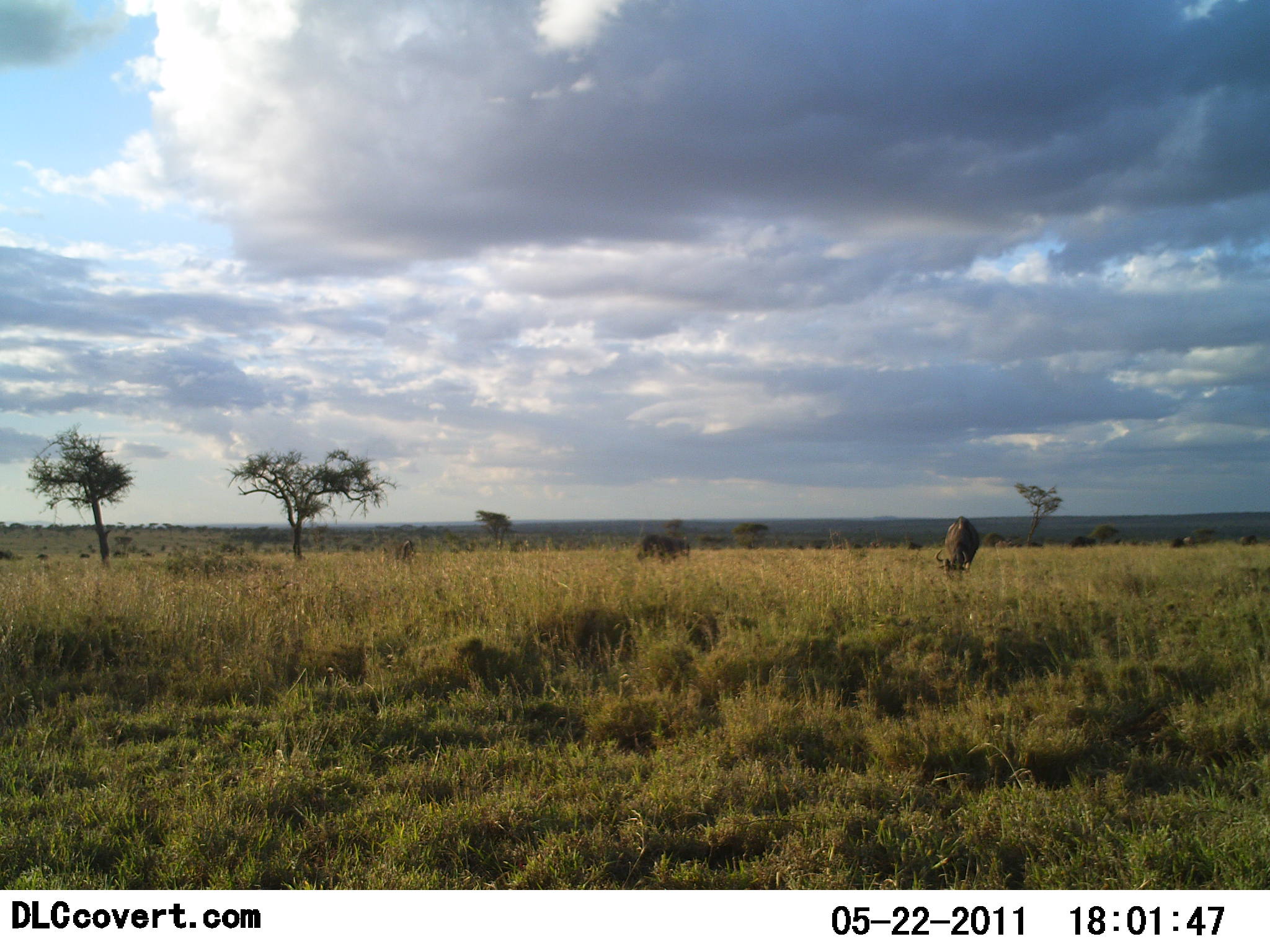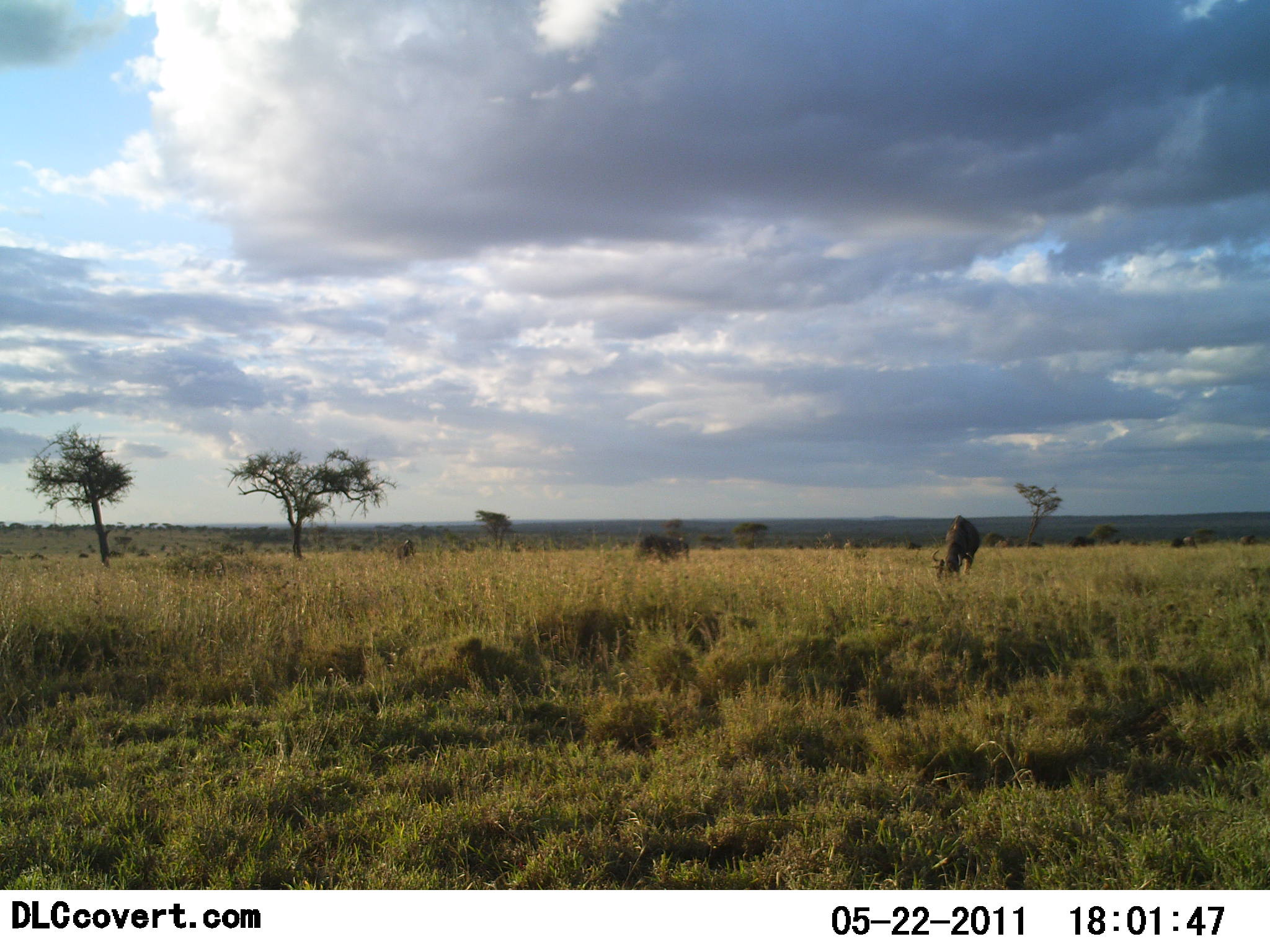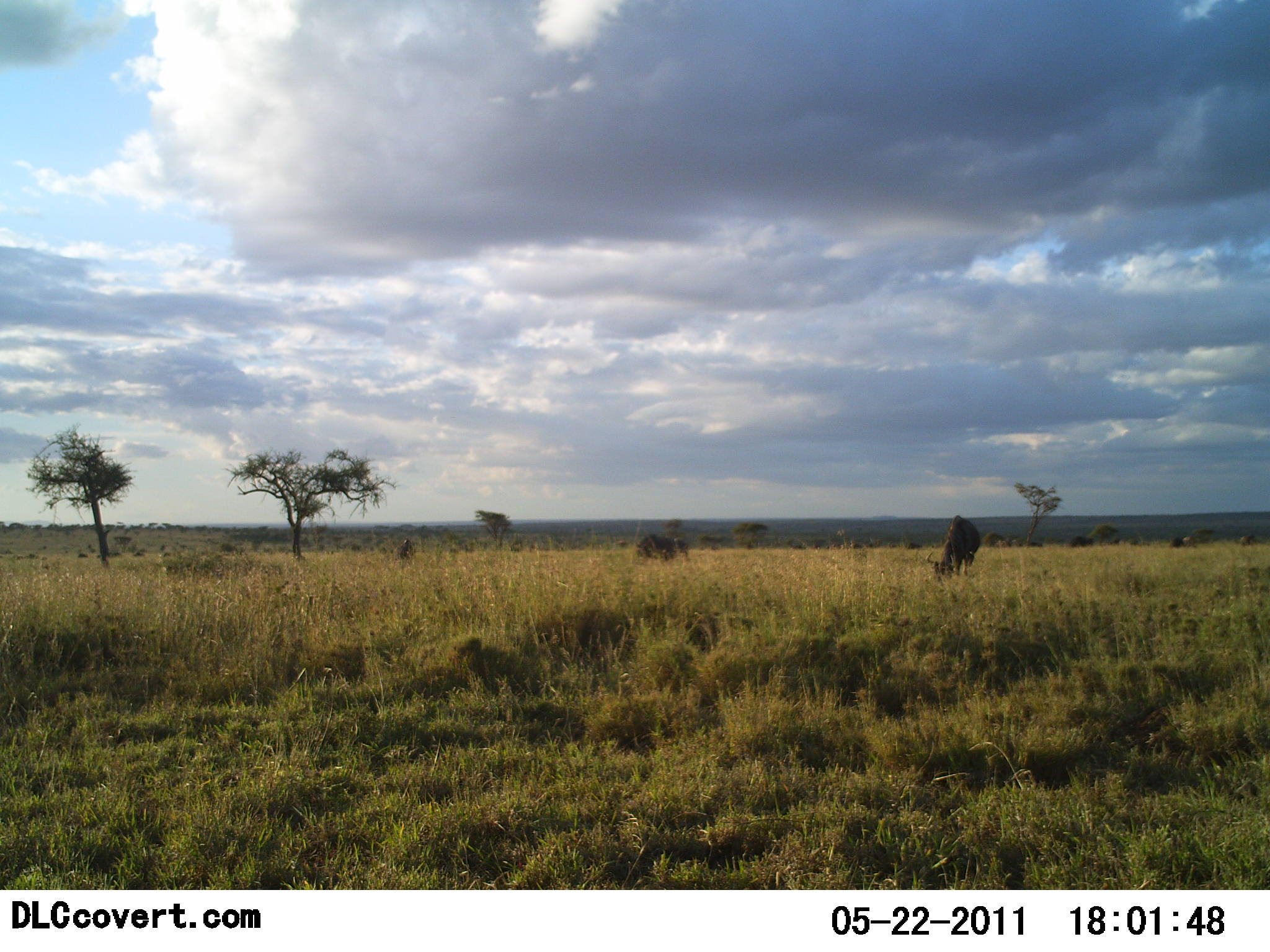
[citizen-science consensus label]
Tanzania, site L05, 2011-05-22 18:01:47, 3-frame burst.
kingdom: Animalia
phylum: Chordata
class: Mammalia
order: Artiodactyla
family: Bovidae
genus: Connochaetes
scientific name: Connochaetes taurinus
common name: blue wildebeest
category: wildebeest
Wildebeest (blue wildebeest) (Connochaetes taurinus), count 2. Behavior (volunteer vote fractions): standing 60%, resting 0%, moving 30%, interacting 0%. Young present (vote fraction): 0%. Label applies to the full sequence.